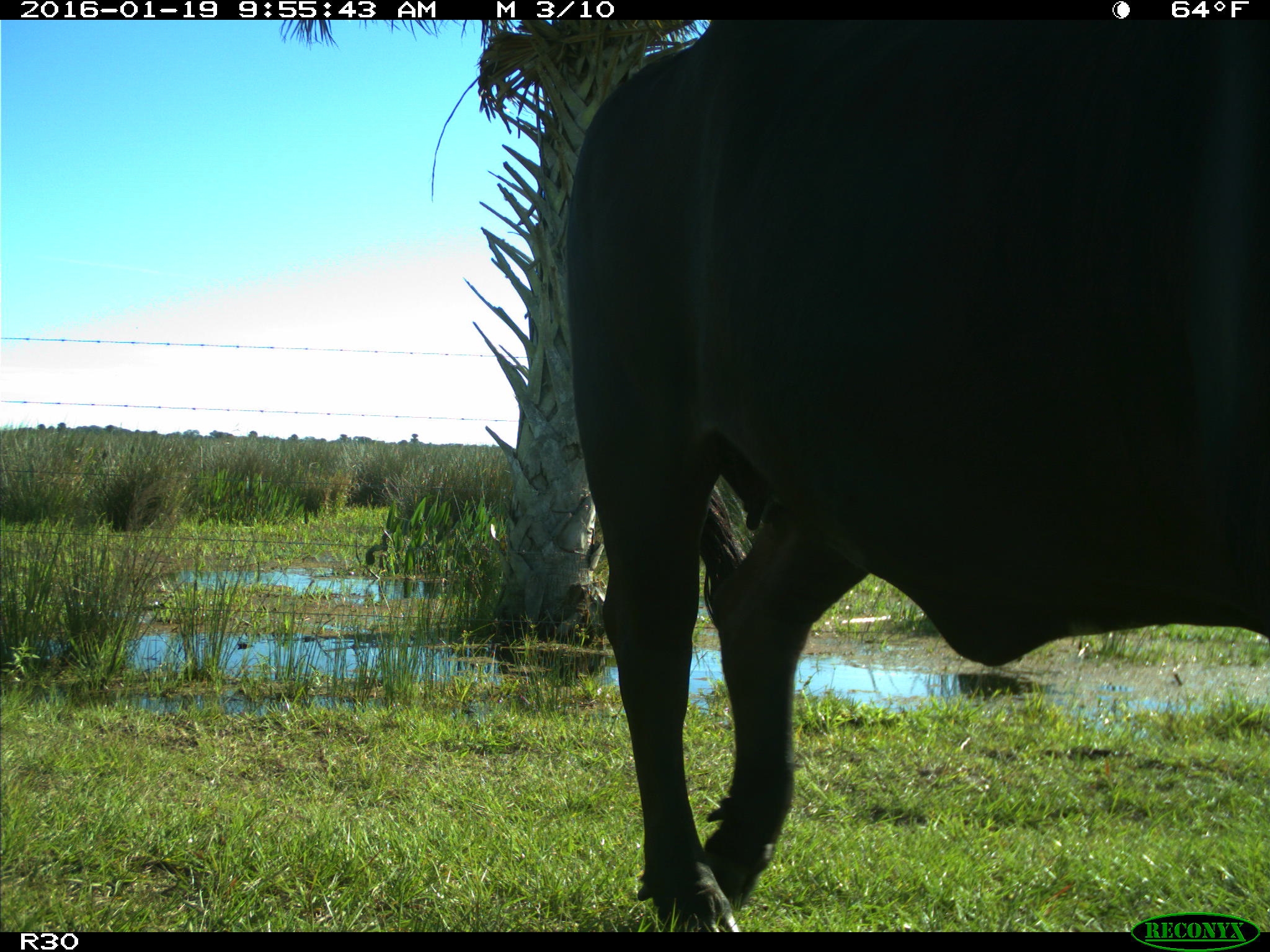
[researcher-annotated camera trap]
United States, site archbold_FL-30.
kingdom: Animalia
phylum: Chordata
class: Mammalia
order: Artiodactyla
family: Bovidae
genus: Bos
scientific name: Bos taurus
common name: domestic cow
Bos taurus (domestic cow).